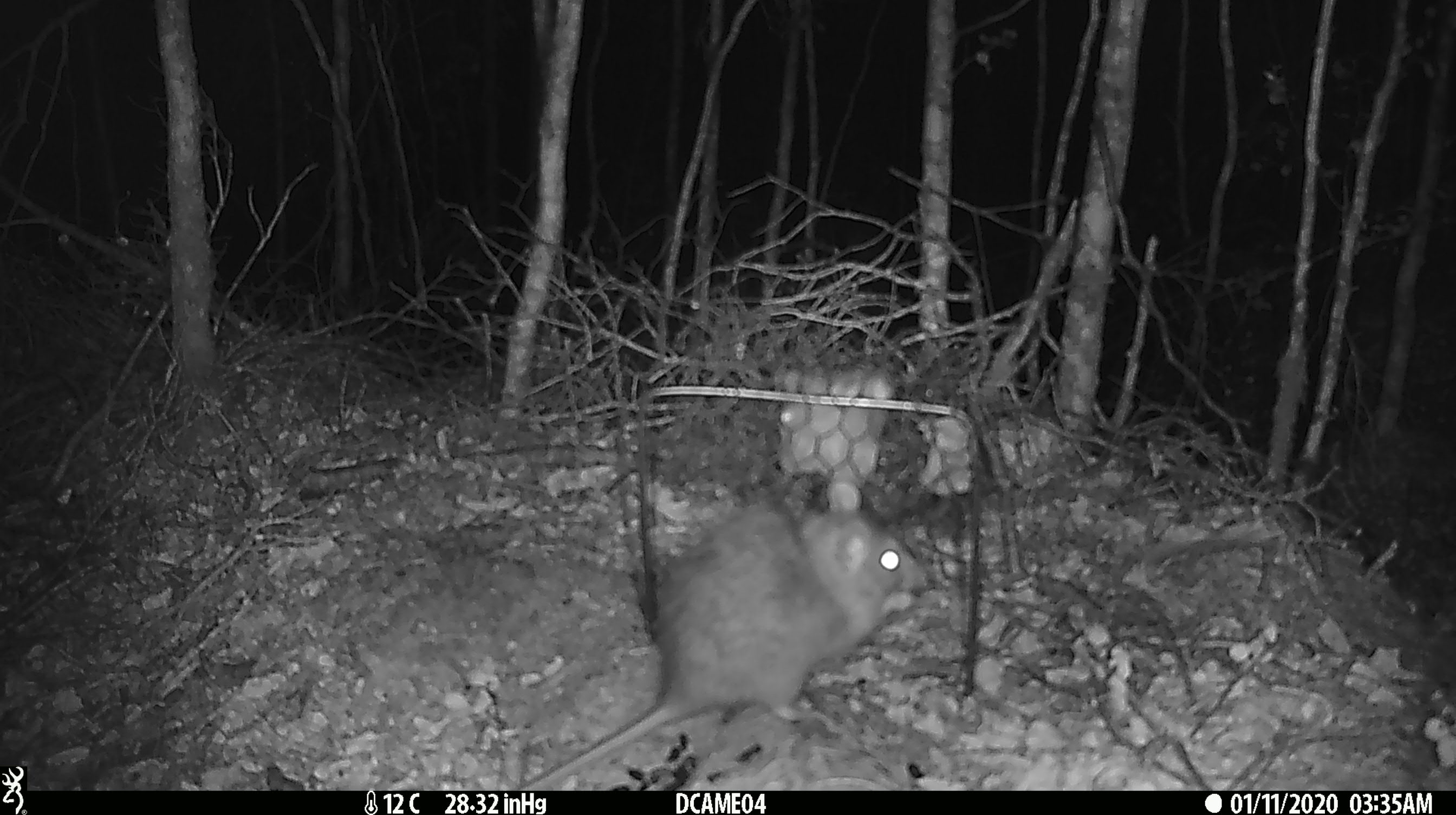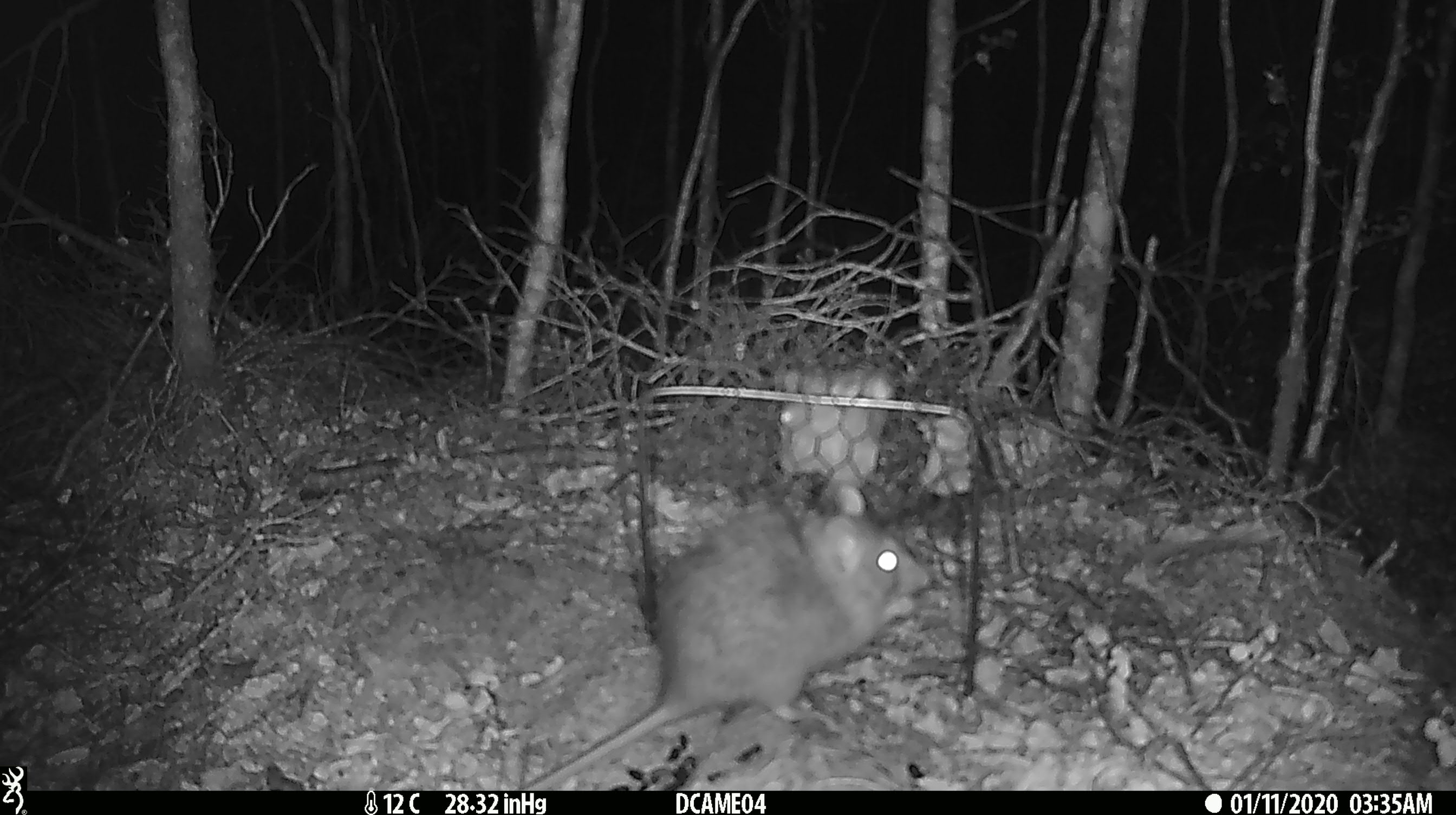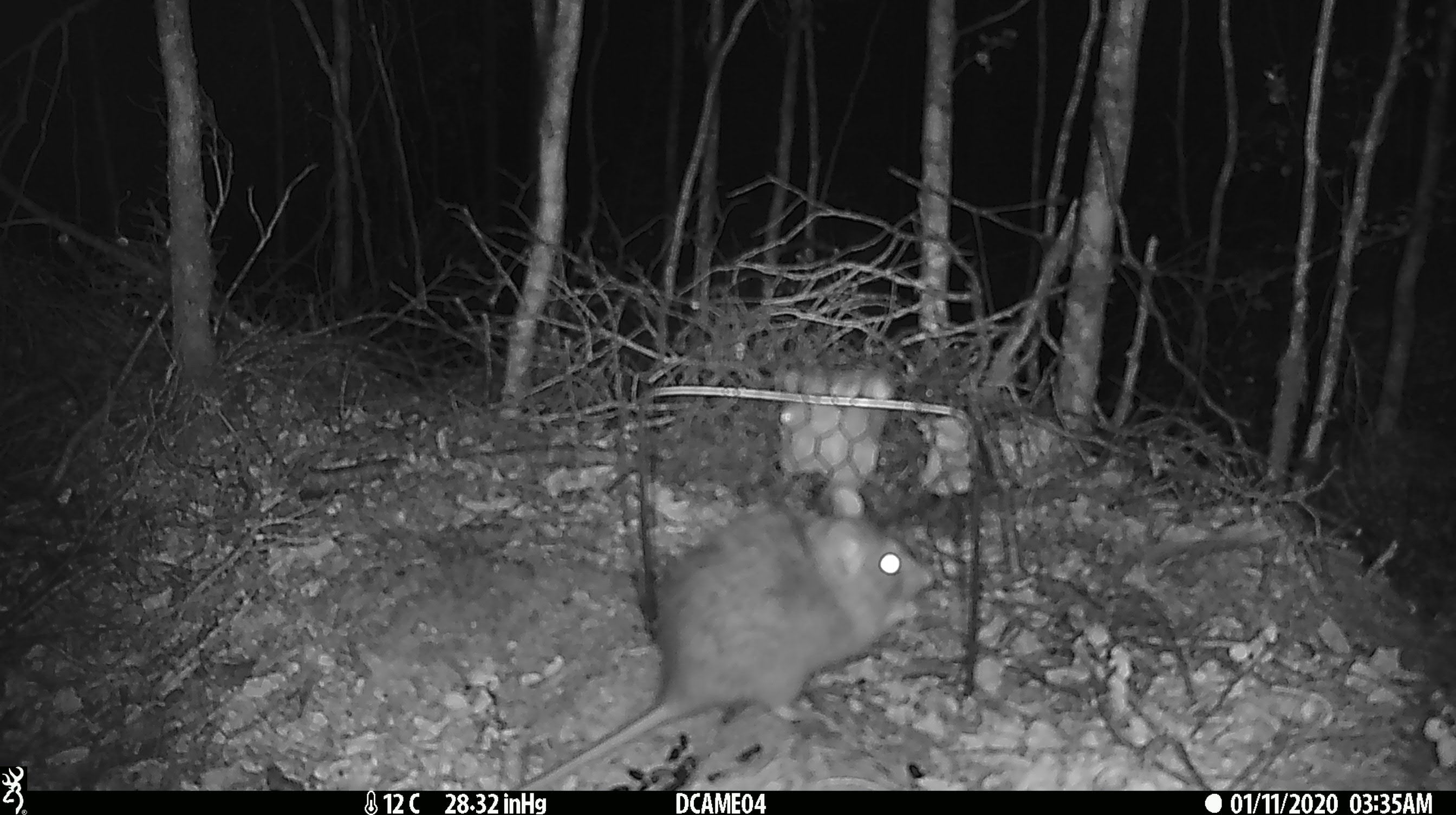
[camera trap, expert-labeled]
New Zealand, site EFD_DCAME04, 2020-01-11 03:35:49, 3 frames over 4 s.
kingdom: Animalia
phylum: Chordata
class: Mammalia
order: Rodentia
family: Muridae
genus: Rattus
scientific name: Rattus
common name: rat